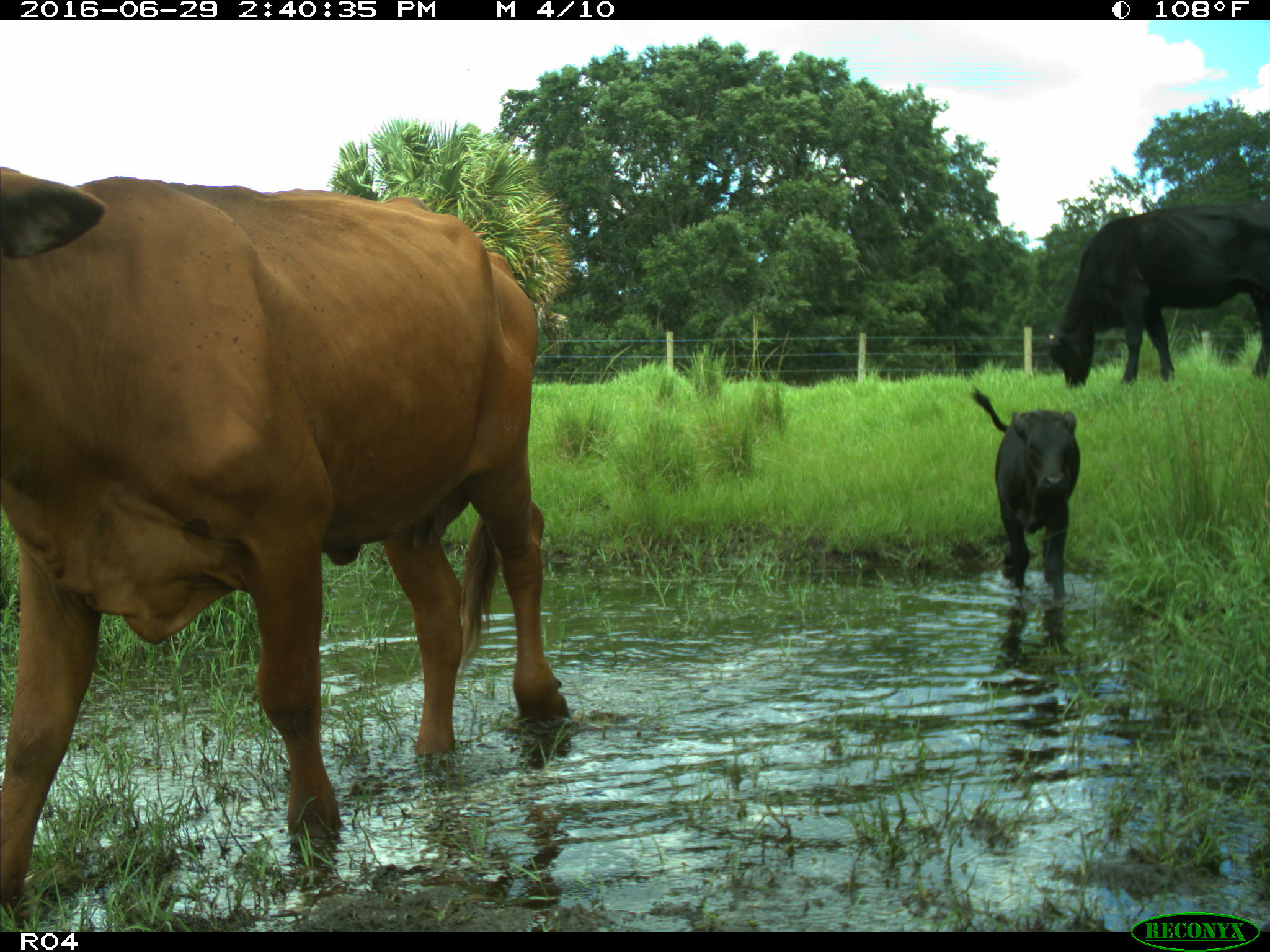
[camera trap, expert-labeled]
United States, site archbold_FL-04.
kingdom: Animalia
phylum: Chordata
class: Mammalia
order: Artiodactyla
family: Bovidae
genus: Bos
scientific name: Bos taurus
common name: domestic cow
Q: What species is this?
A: Bos taurus (domestic cow).